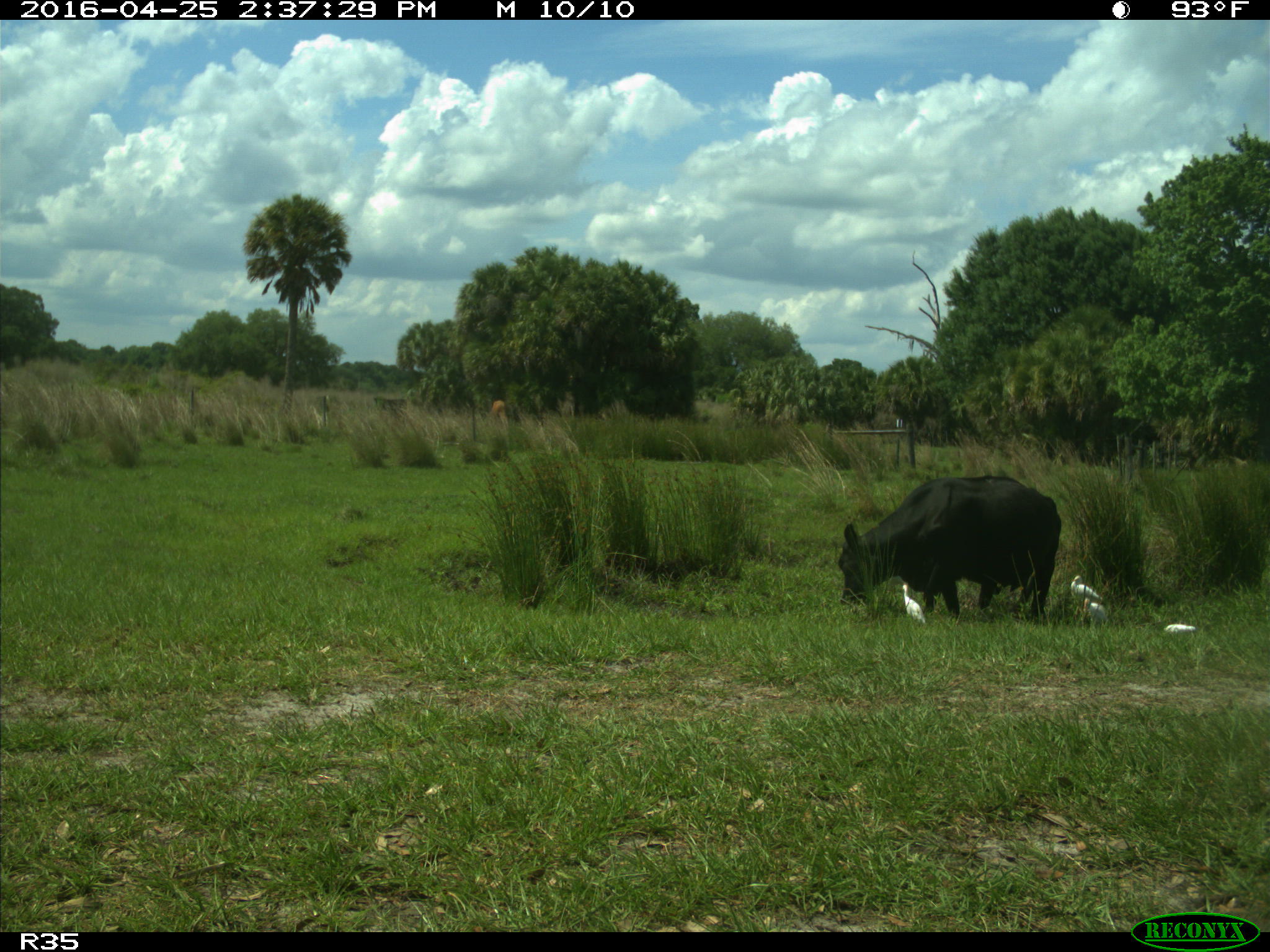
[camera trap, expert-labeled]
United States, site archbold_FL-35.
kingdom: Animalia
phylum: Chordata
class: Mammalia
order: Artiodactyla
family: Bovidae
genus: Bos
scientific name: Bos taurus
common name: domestic cow